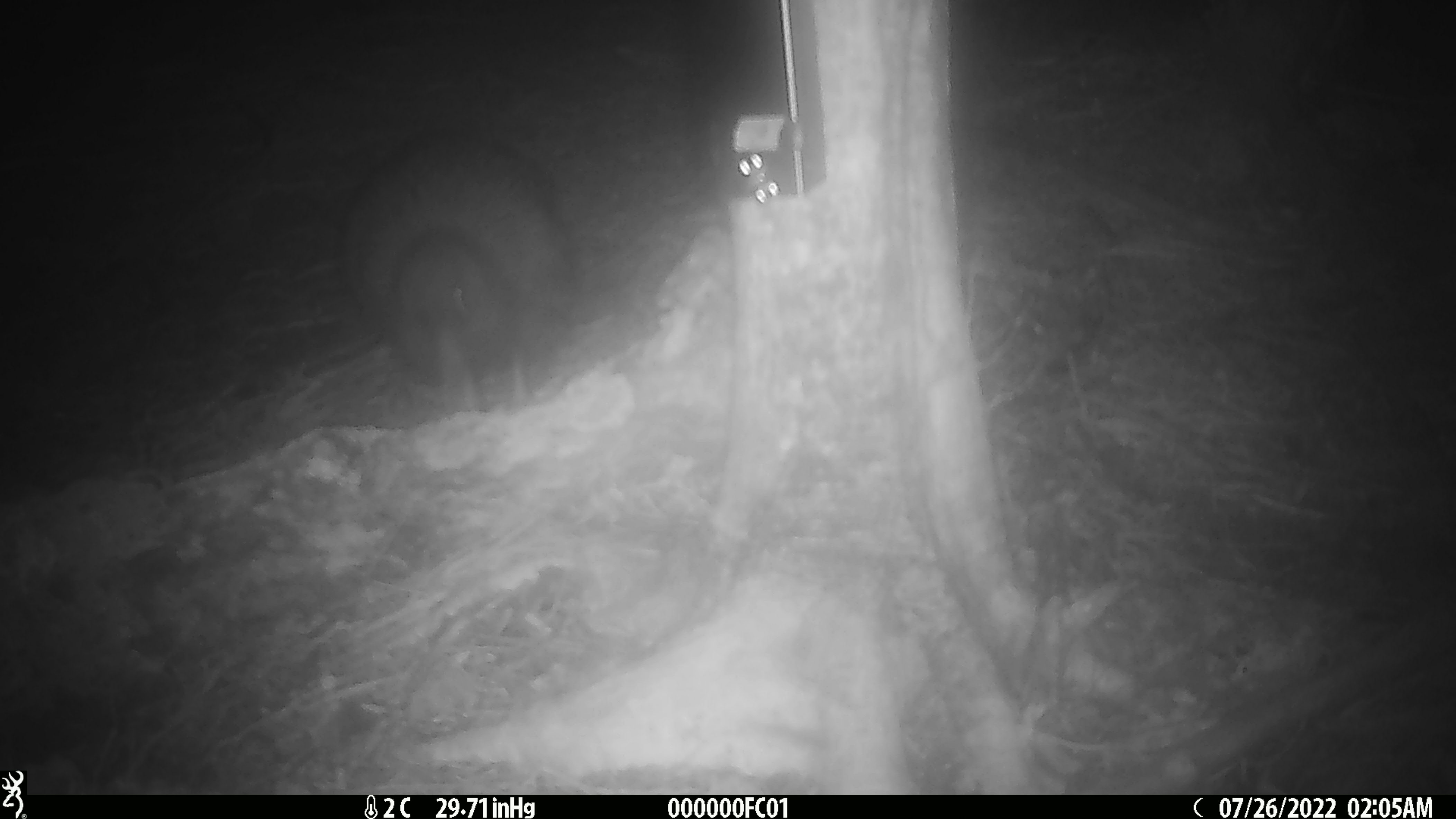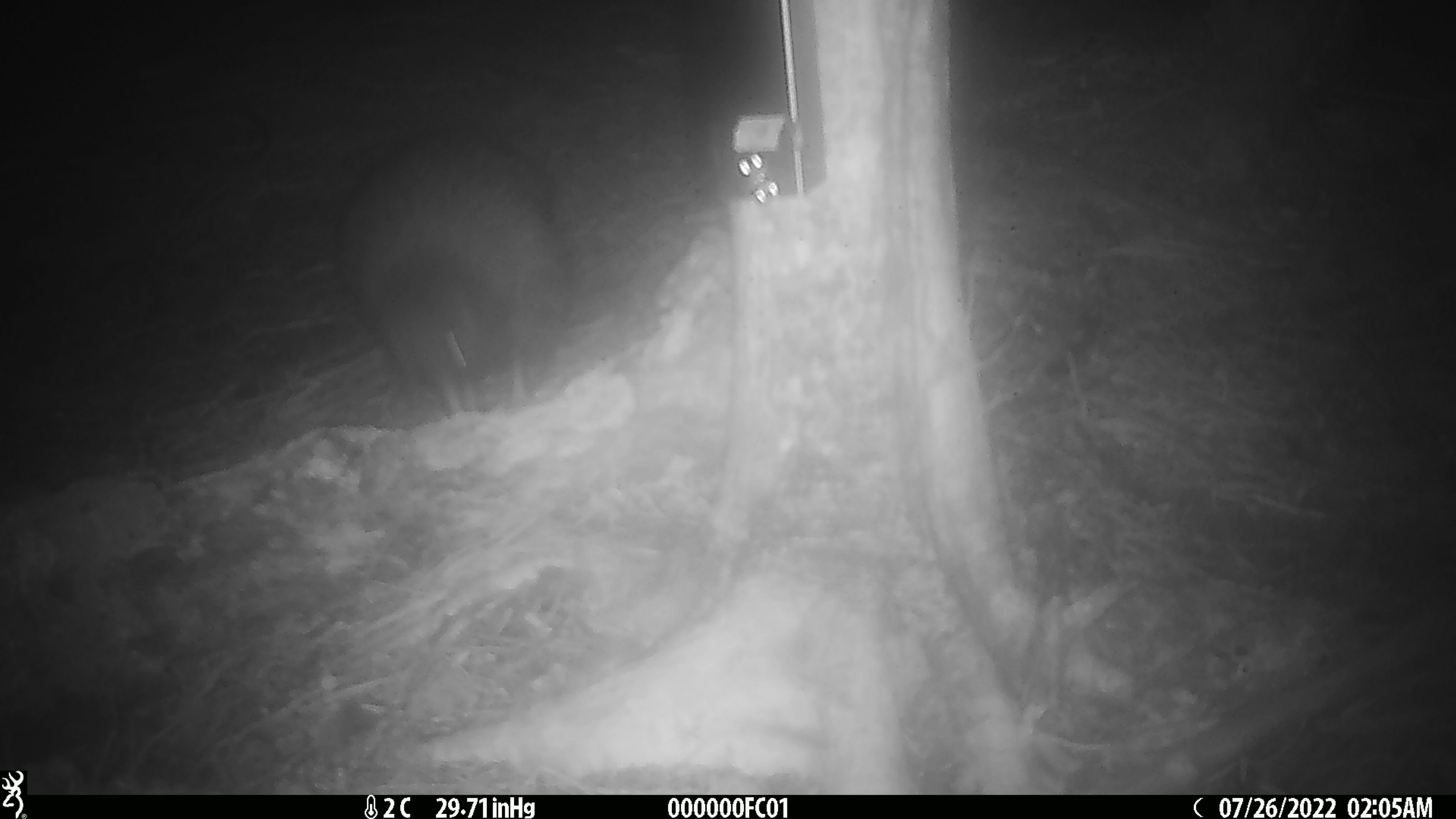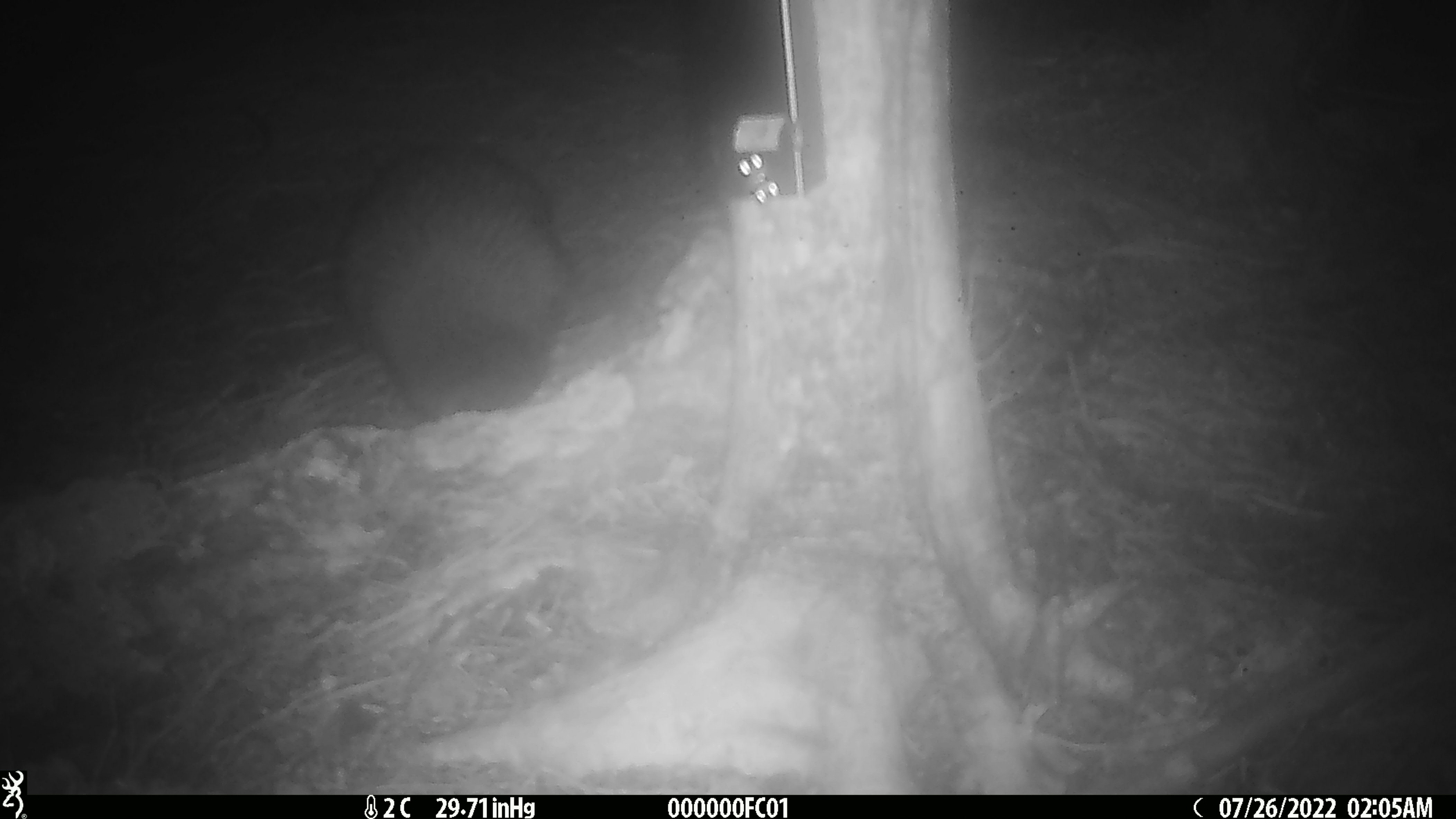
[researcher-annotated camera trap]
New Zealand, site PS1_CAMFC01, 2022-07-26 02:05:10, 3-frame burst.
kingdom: Animalia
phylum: Chordata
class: Aves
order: Apterygiformes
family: Apterygidae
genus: Apteryx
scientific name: Apteryx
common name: kiwi